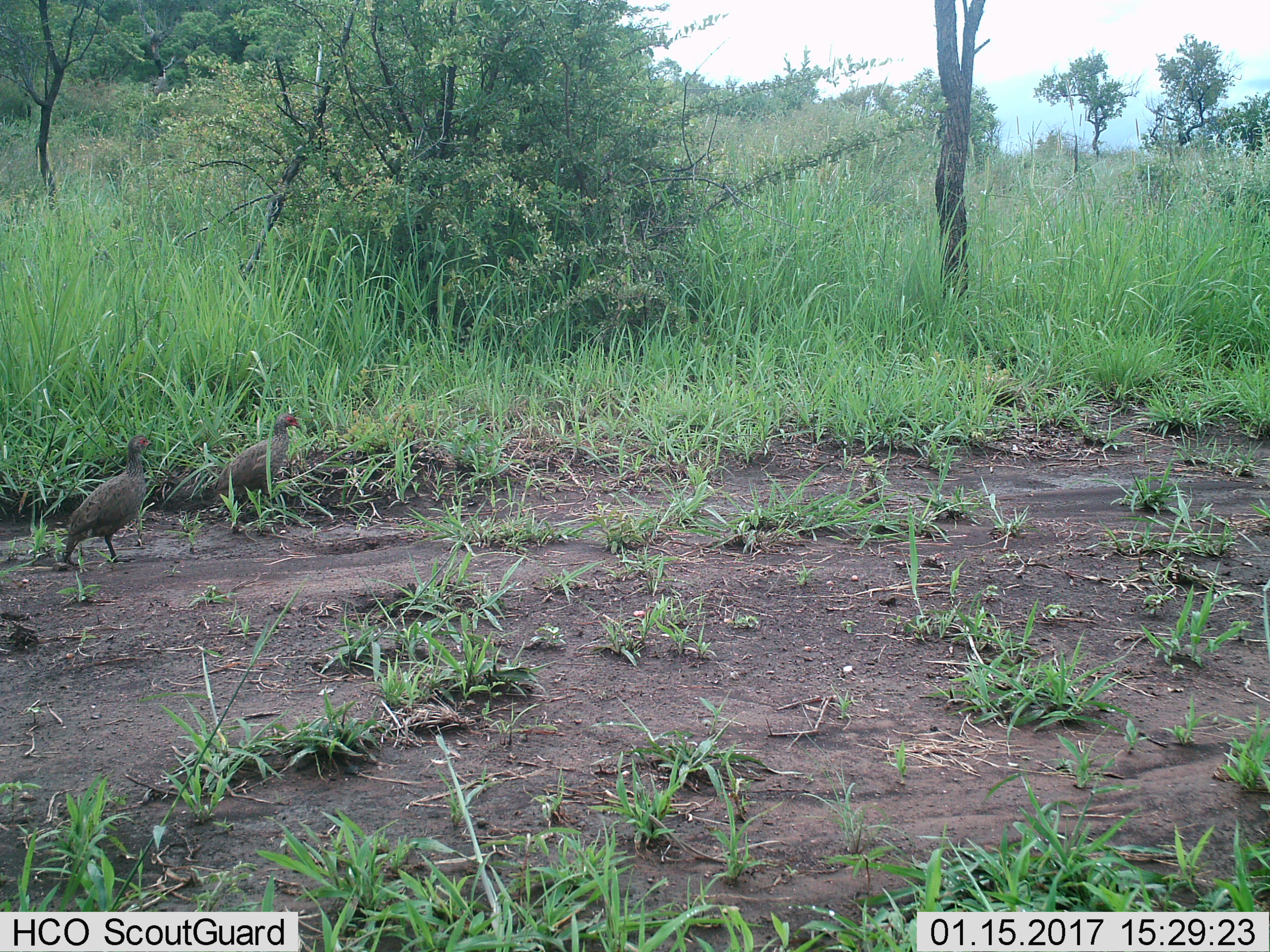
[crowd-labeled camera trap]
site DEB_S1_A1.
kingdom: Animalia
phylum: Chordata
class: Aves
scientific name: Aves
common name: bird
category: birdother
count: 2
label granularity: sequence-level